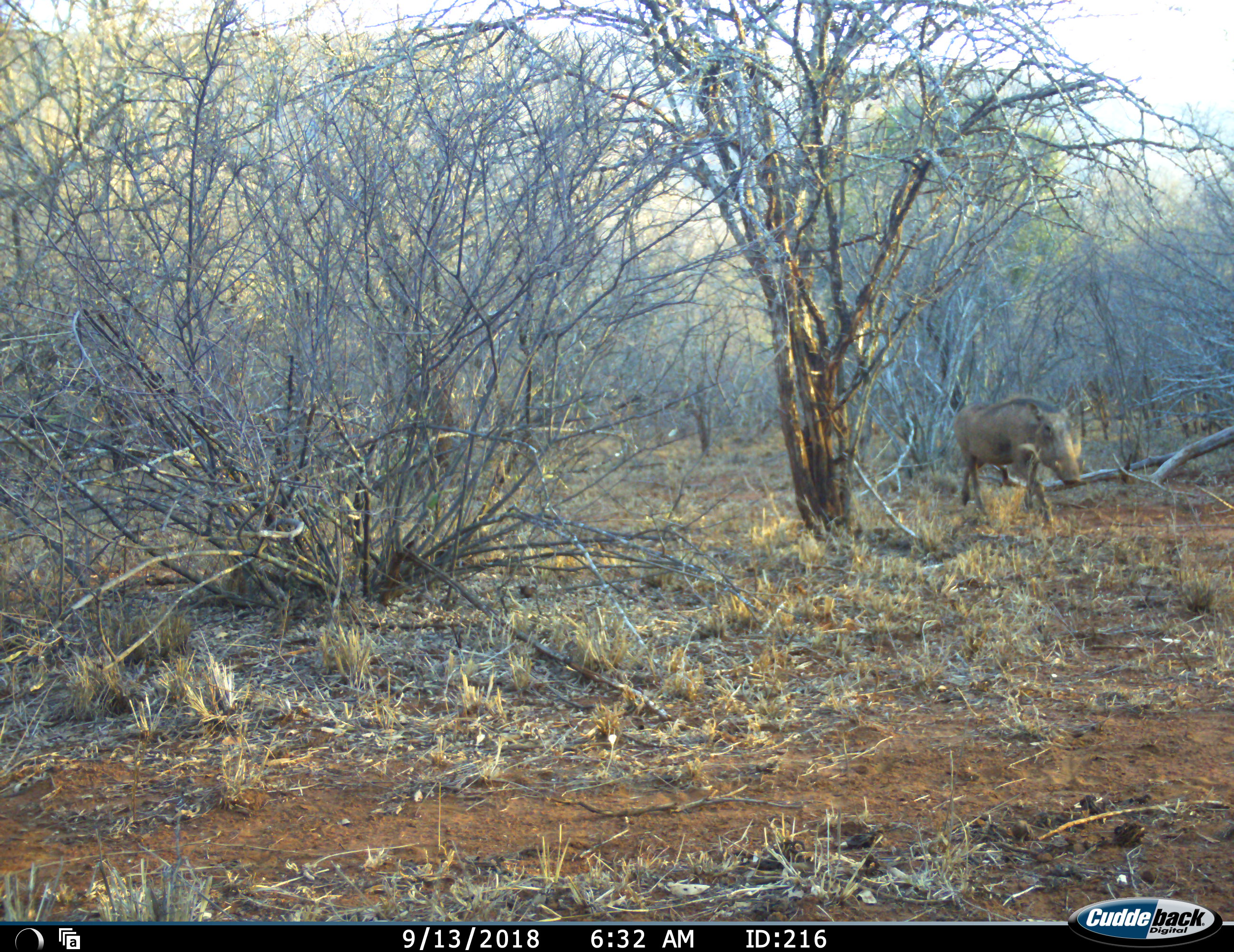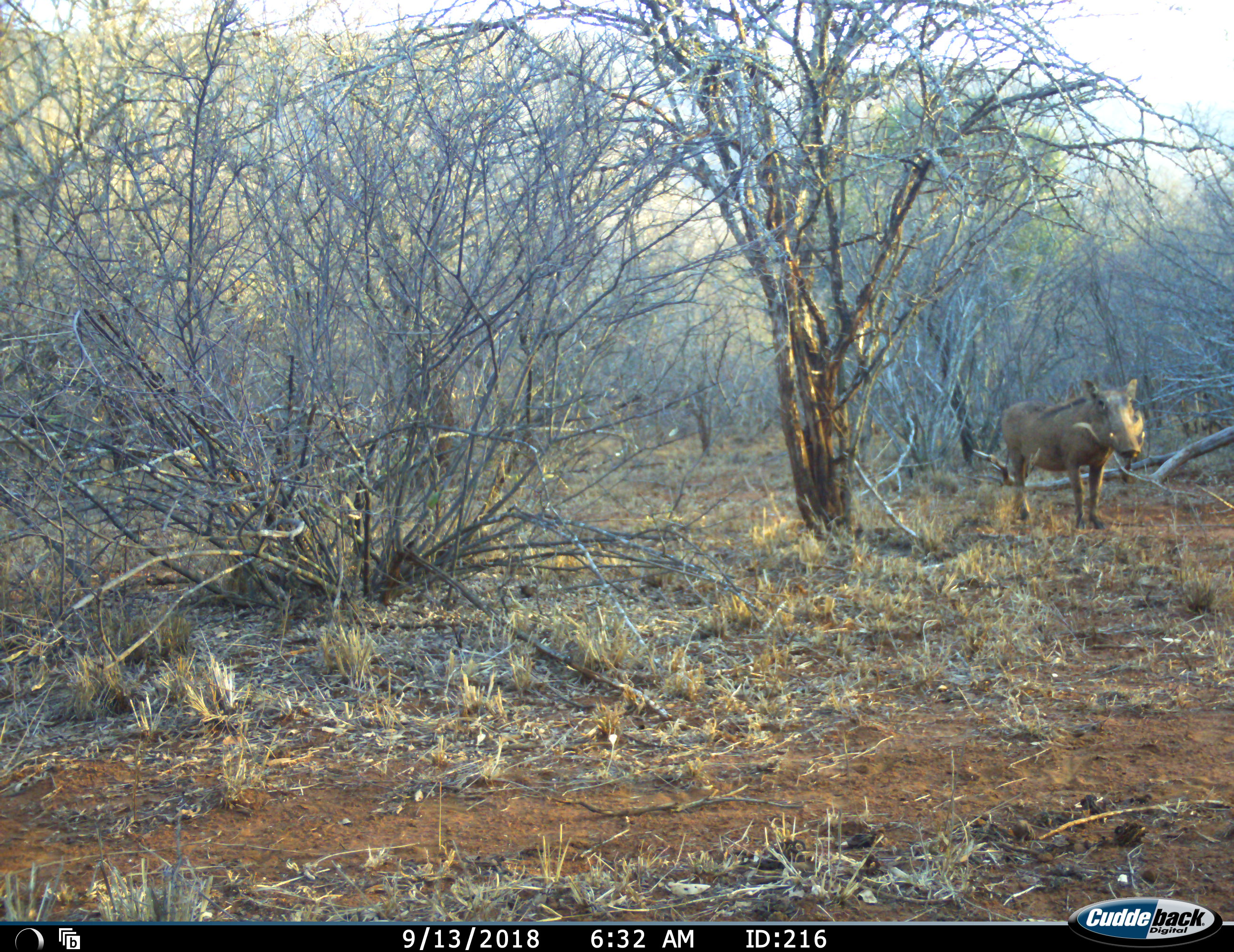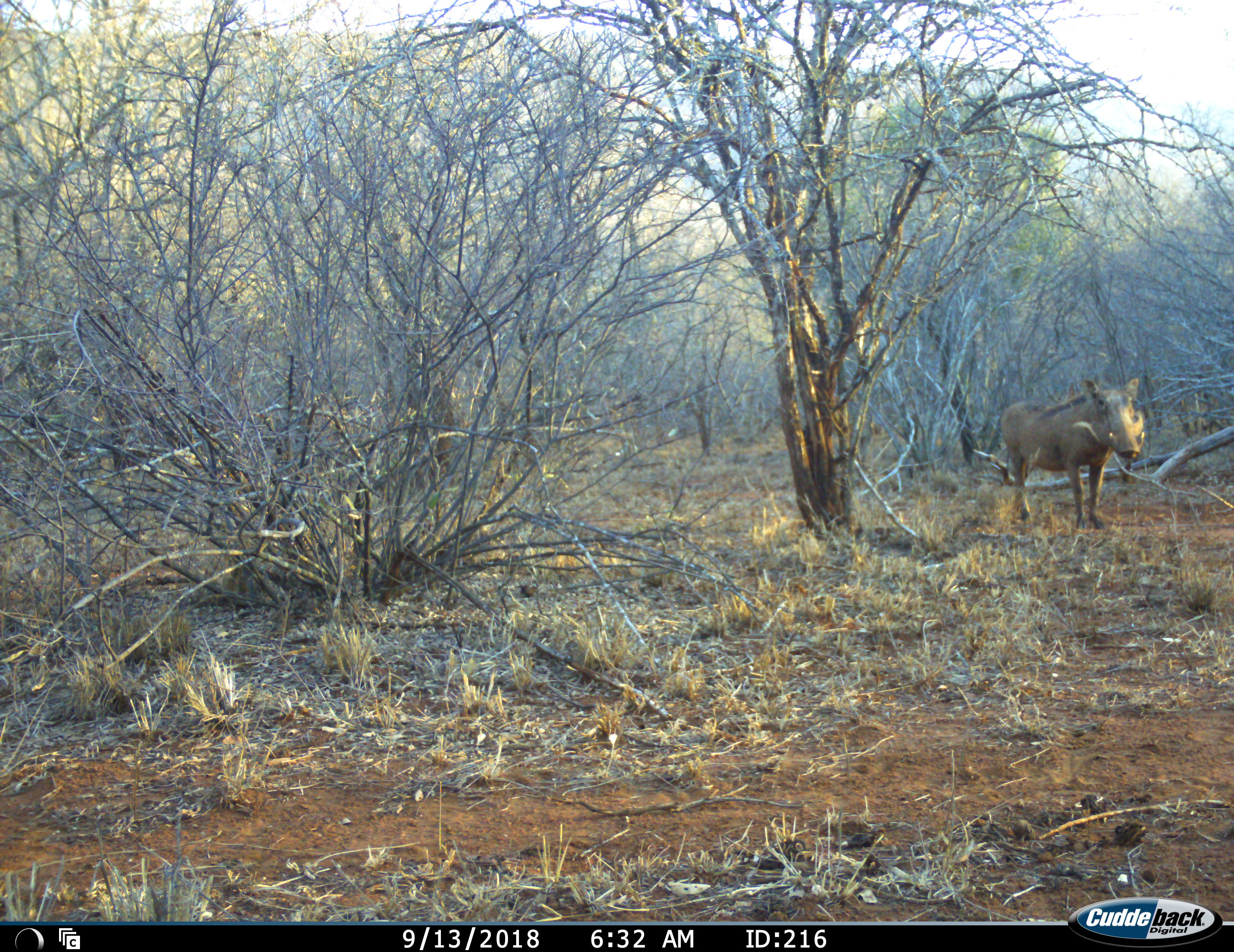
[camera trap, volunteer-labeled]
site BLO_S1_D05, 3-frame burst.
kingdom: Animalia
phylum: Chordata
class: Mammalia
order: Artiodactyla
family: Suidae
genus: Phacochoerus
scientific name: Phacochoerus africanus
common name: warthog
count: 1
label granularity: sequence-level